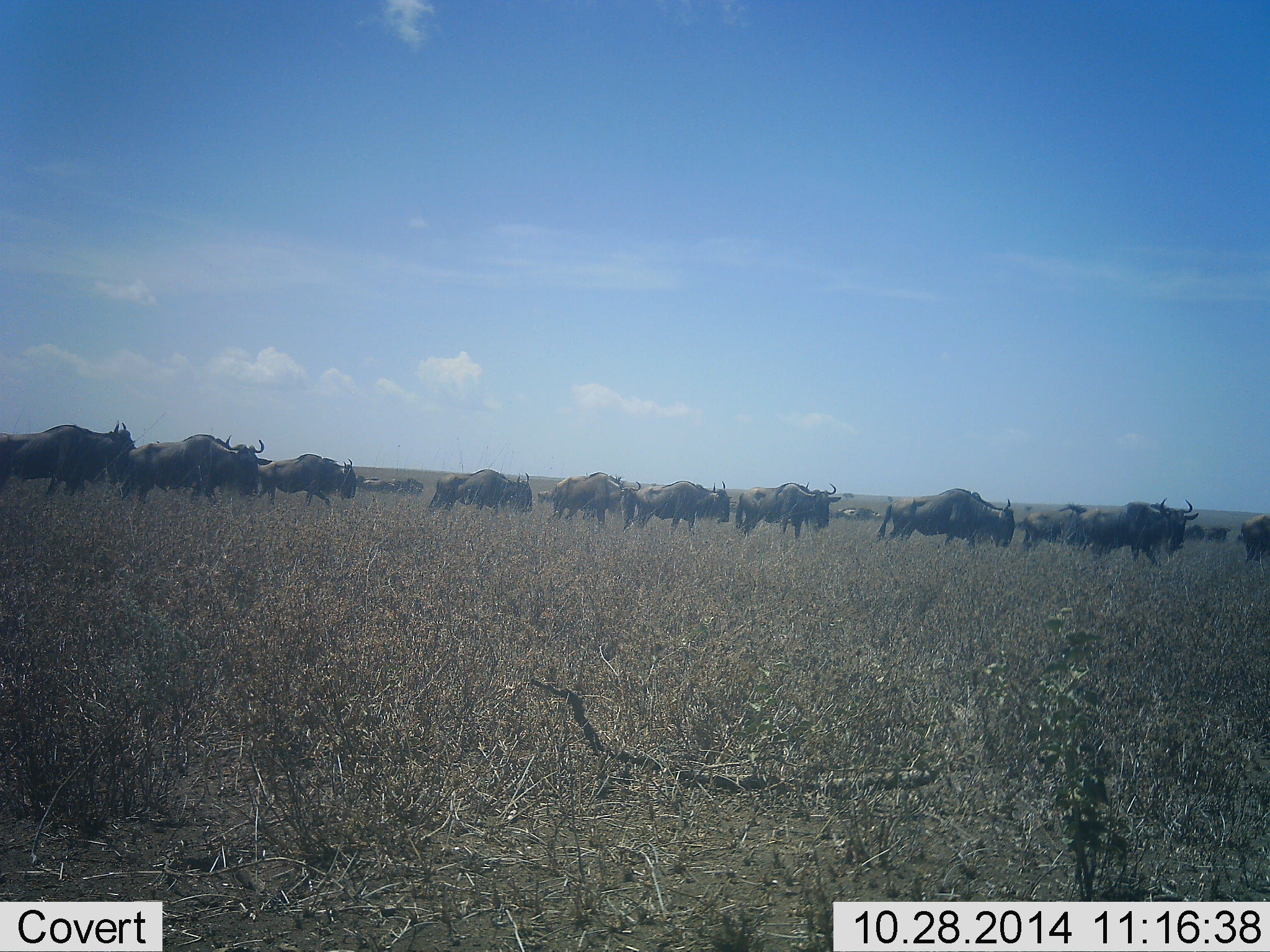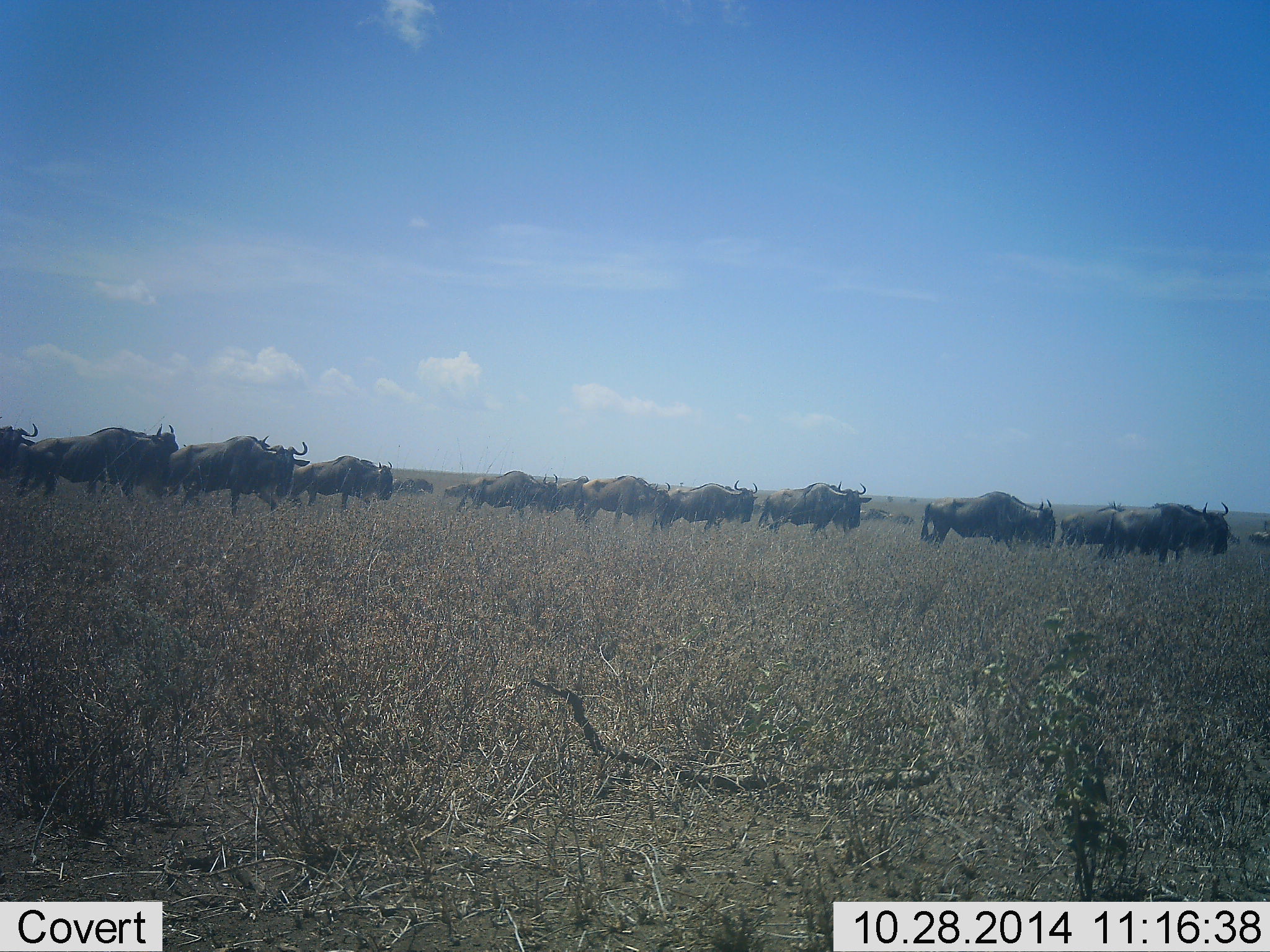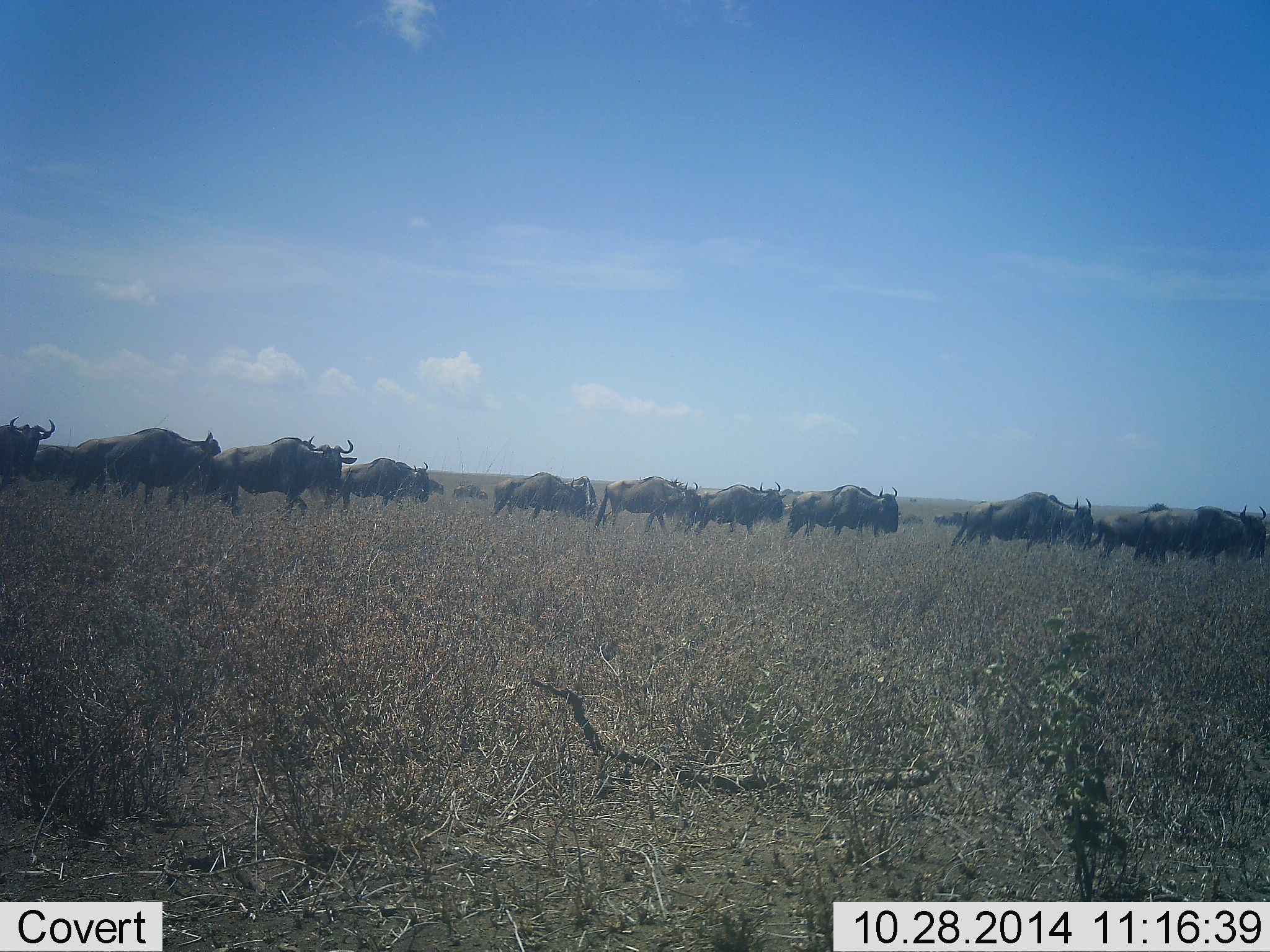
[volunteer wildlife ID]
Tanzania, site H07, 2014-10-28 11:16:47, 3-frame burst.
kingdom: Animalia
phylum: Chordata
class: Mammalia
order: Artiodactyla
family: Bovidae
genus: Connochaetes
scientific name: Connochaetes taurinus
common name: blue wildebeest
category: wildebeest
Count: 11-50.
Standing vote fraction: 10%.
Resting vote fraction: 0%.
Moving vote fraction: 100%.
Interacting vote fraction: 0%.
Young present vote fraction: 0%.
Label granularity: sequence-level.